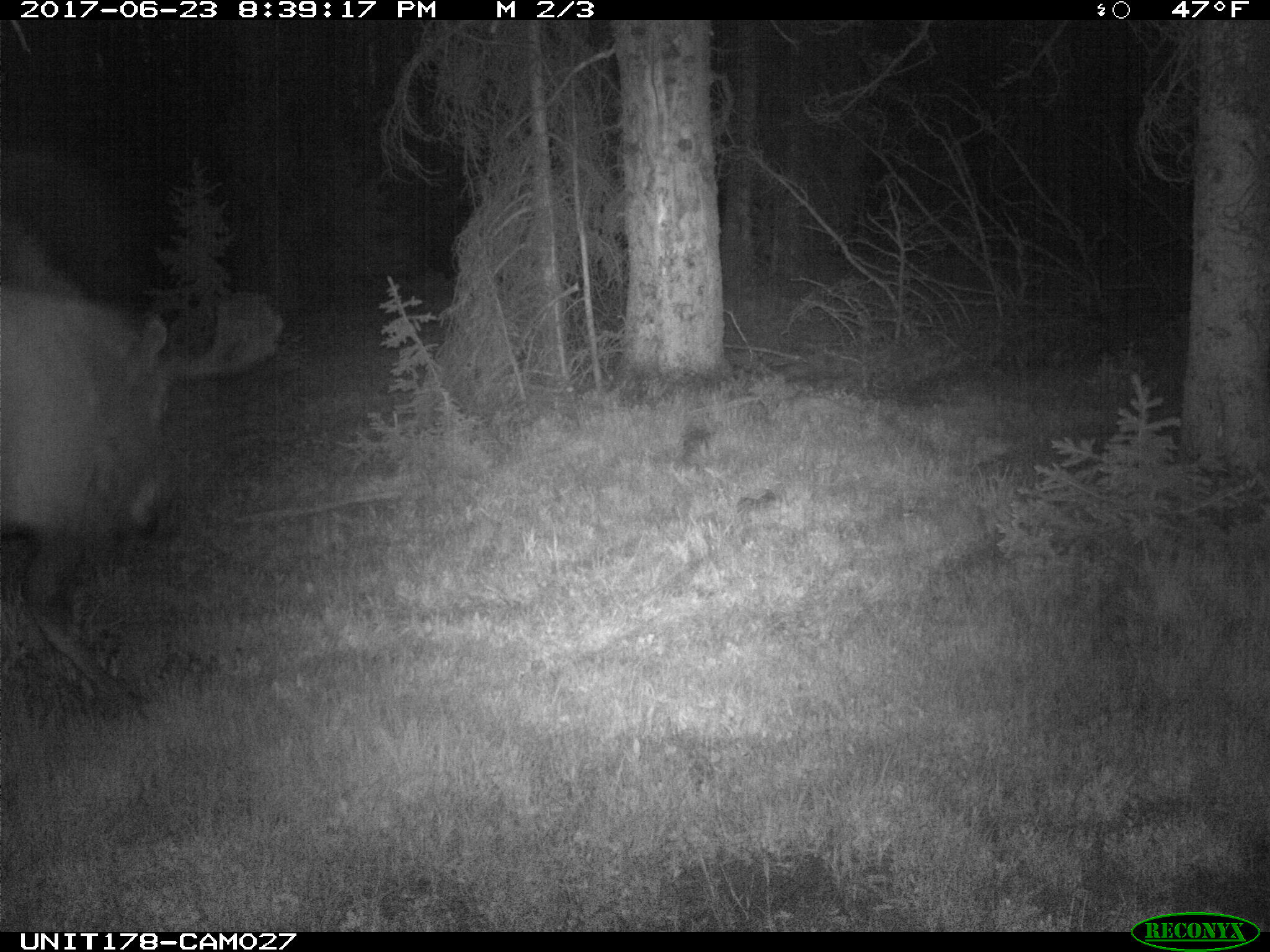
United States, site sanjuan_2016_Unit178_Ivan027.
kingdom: Animalia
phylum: Chordata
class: Mammalia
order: Artiodactyla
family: Cervidae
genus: Alces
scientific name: Alces alces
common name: moose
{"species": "Alces alces (moose)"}